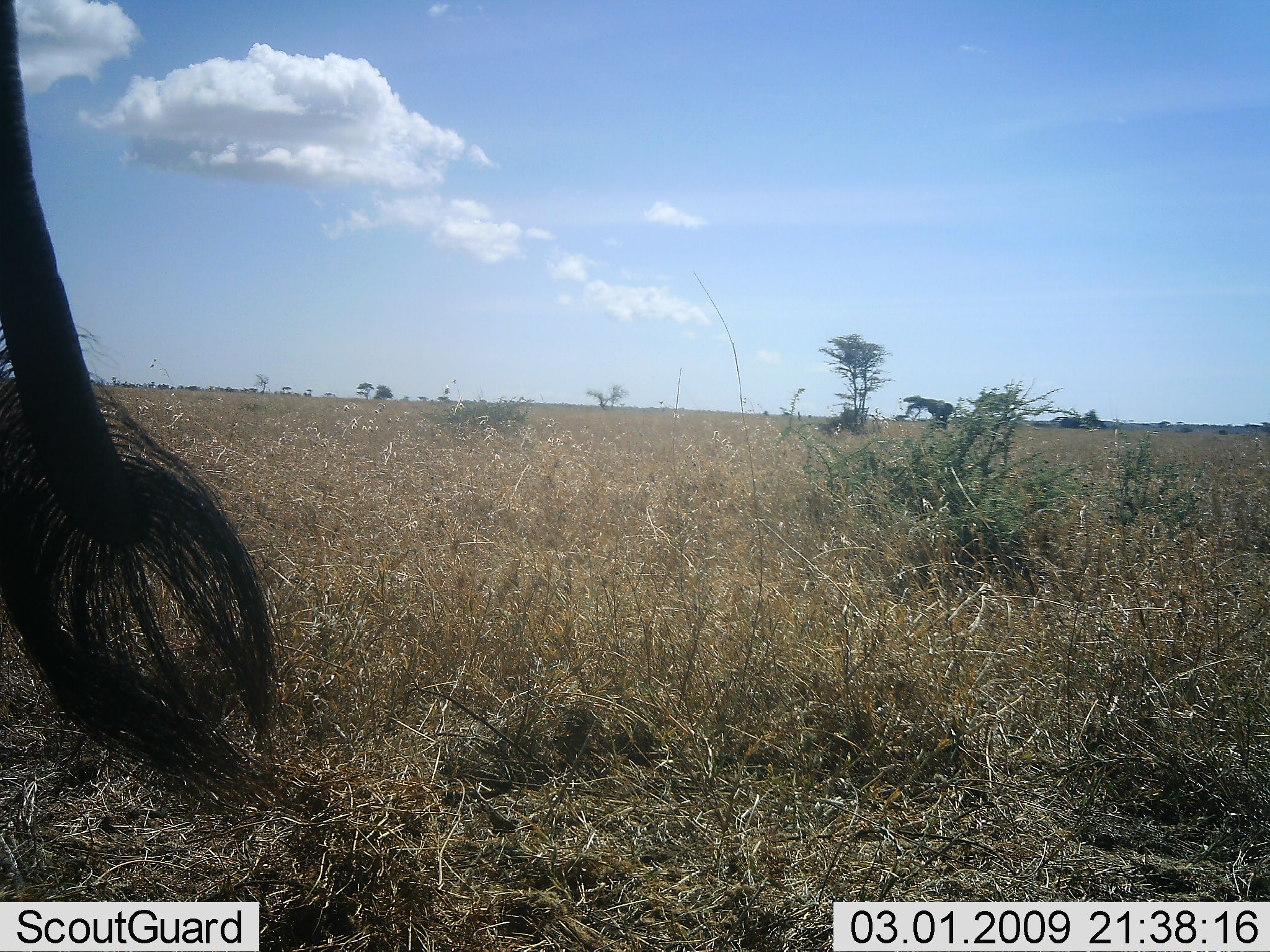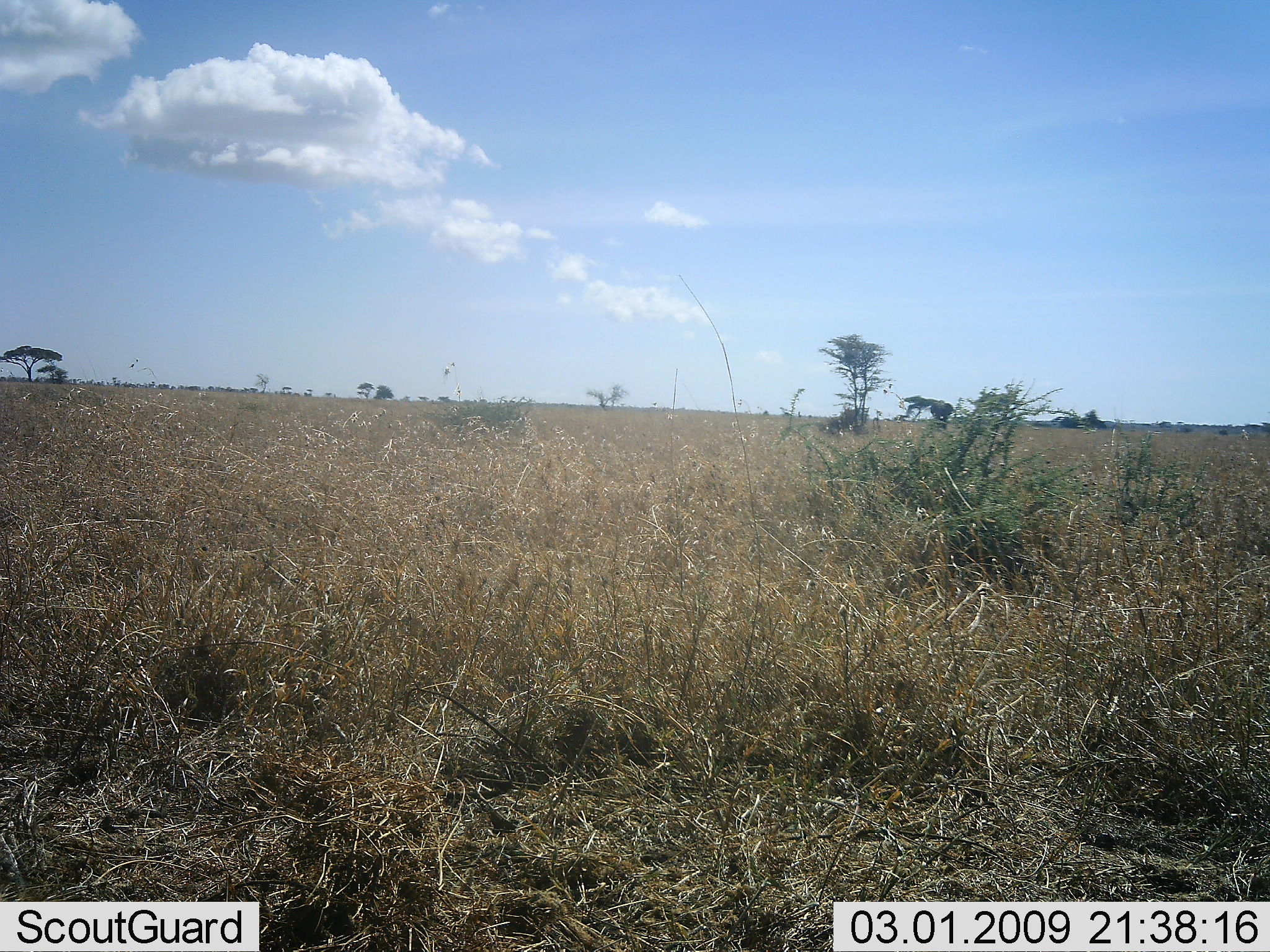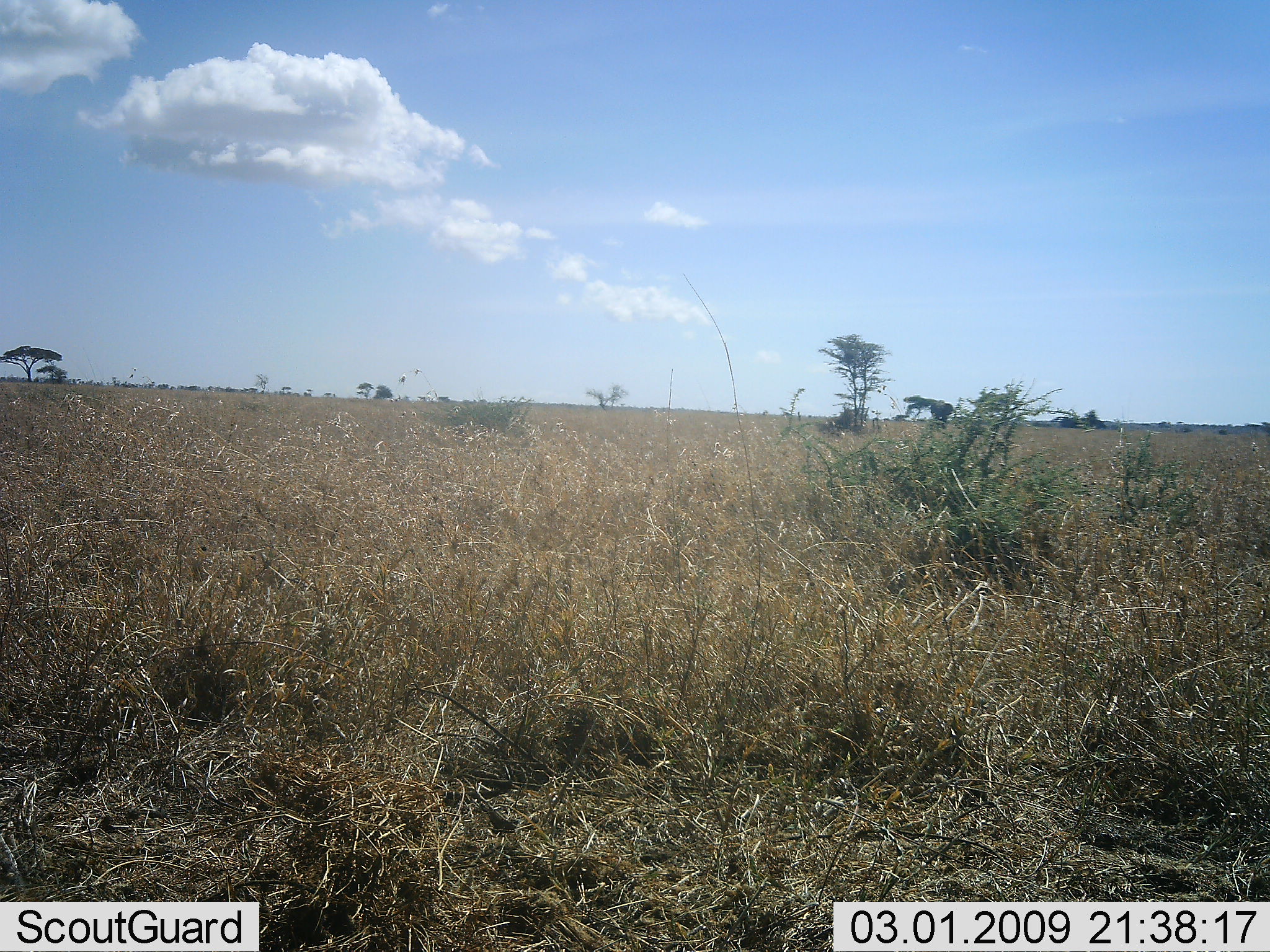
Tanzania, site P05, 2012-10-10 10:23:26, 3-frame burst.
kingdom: Animalia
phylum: Chordata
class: Mammalia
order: Proboscidea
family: Elephantidae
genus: Loxodonta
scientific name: Loxodonta africana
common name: african bush elephant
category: elephant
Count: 1.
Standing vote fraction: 86%.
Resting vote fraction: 0%.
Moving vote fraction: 14%.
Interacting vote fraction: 0%.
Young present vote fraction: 0%.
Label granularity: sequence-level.